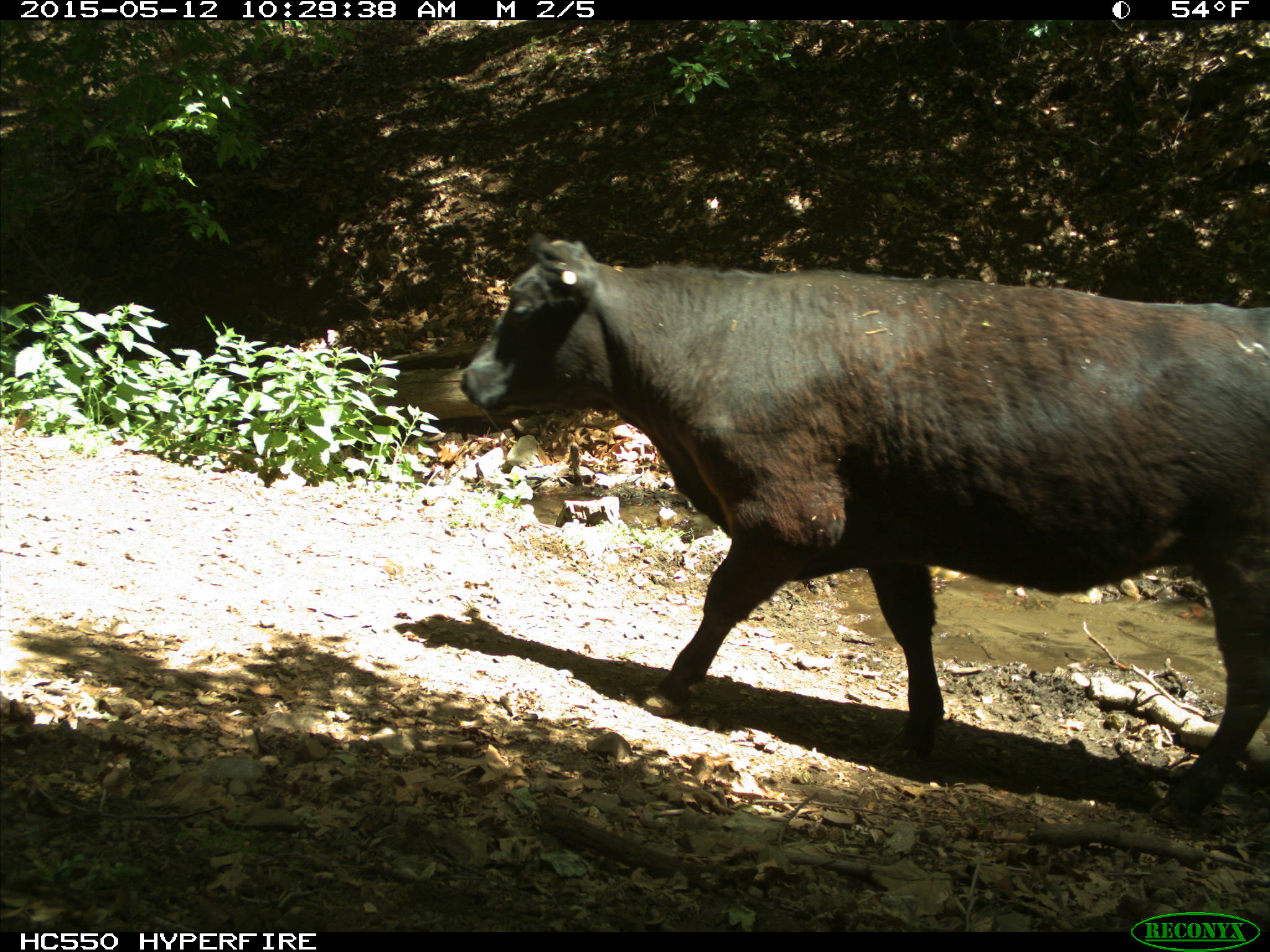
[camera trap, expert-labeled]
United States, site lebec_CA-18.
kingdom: Animalia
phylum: Chordata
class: Mammalia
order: Artiodactyla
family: Bovidae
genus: Bos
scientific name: Bos taurus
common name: domestic cow